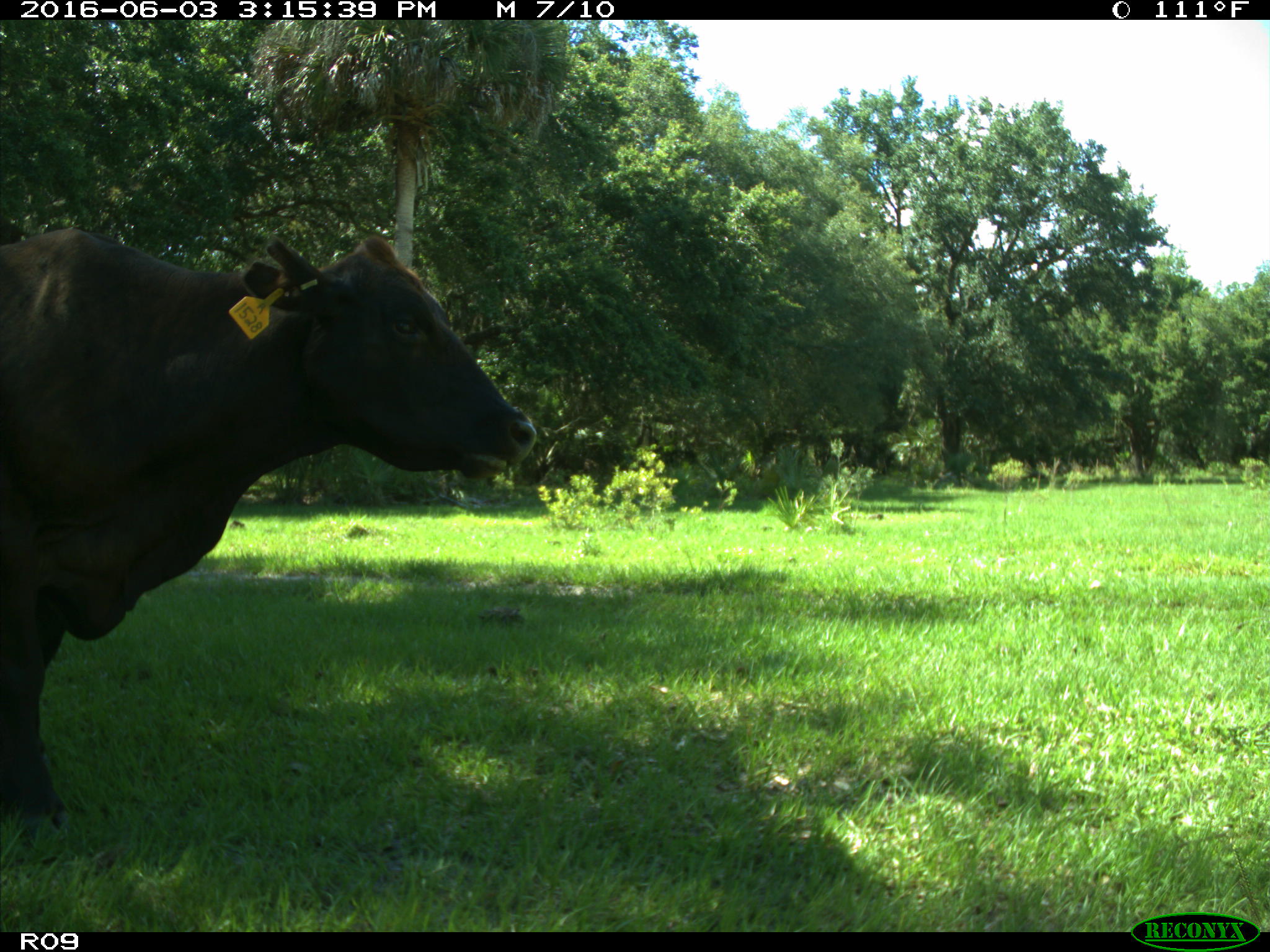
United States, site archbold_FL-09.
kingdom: Animalia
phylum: Chordata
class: Mammalia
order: Artiodactyla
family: Bovidae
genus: Bos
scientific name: Bos taurus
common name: domestic cow